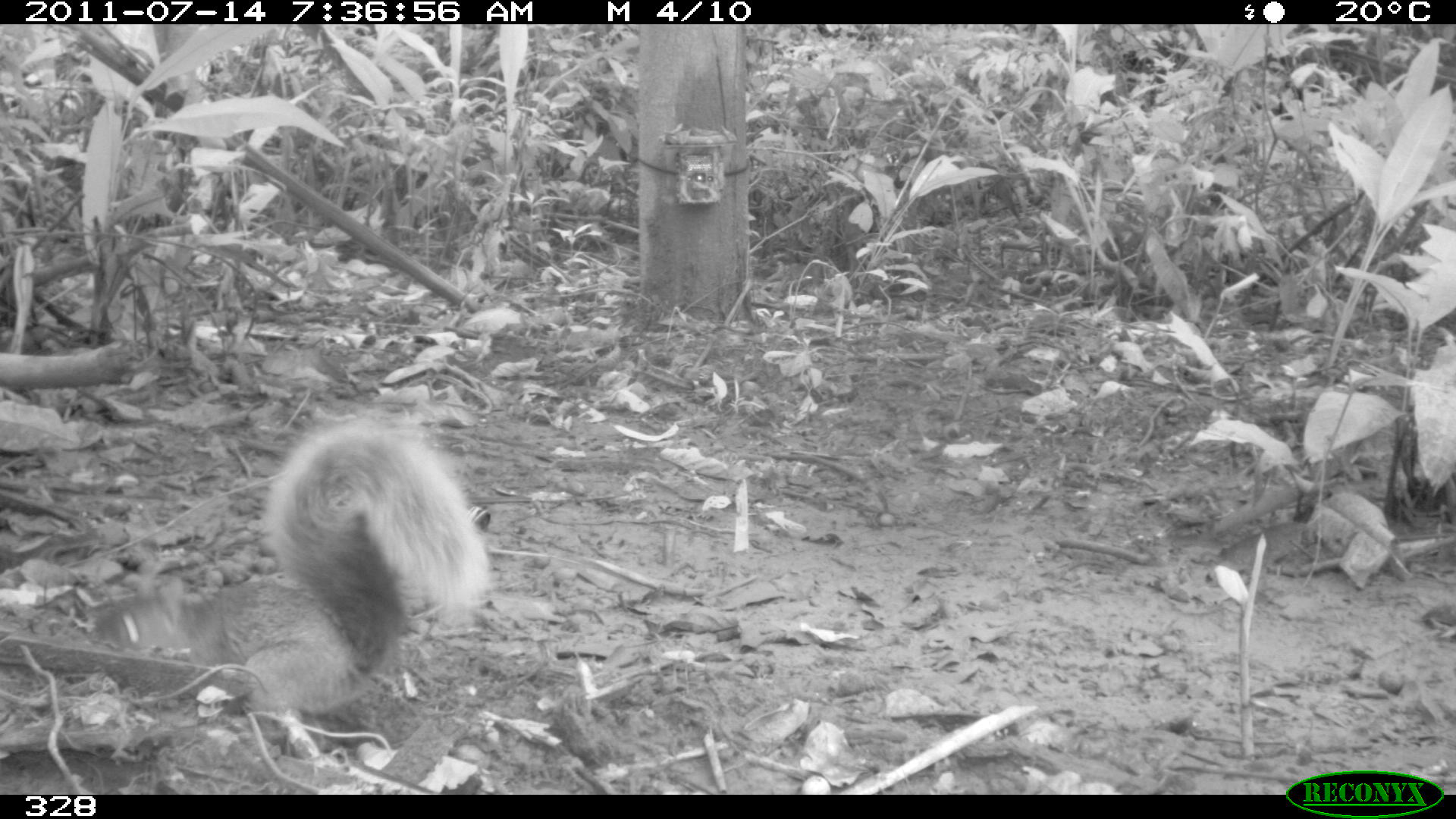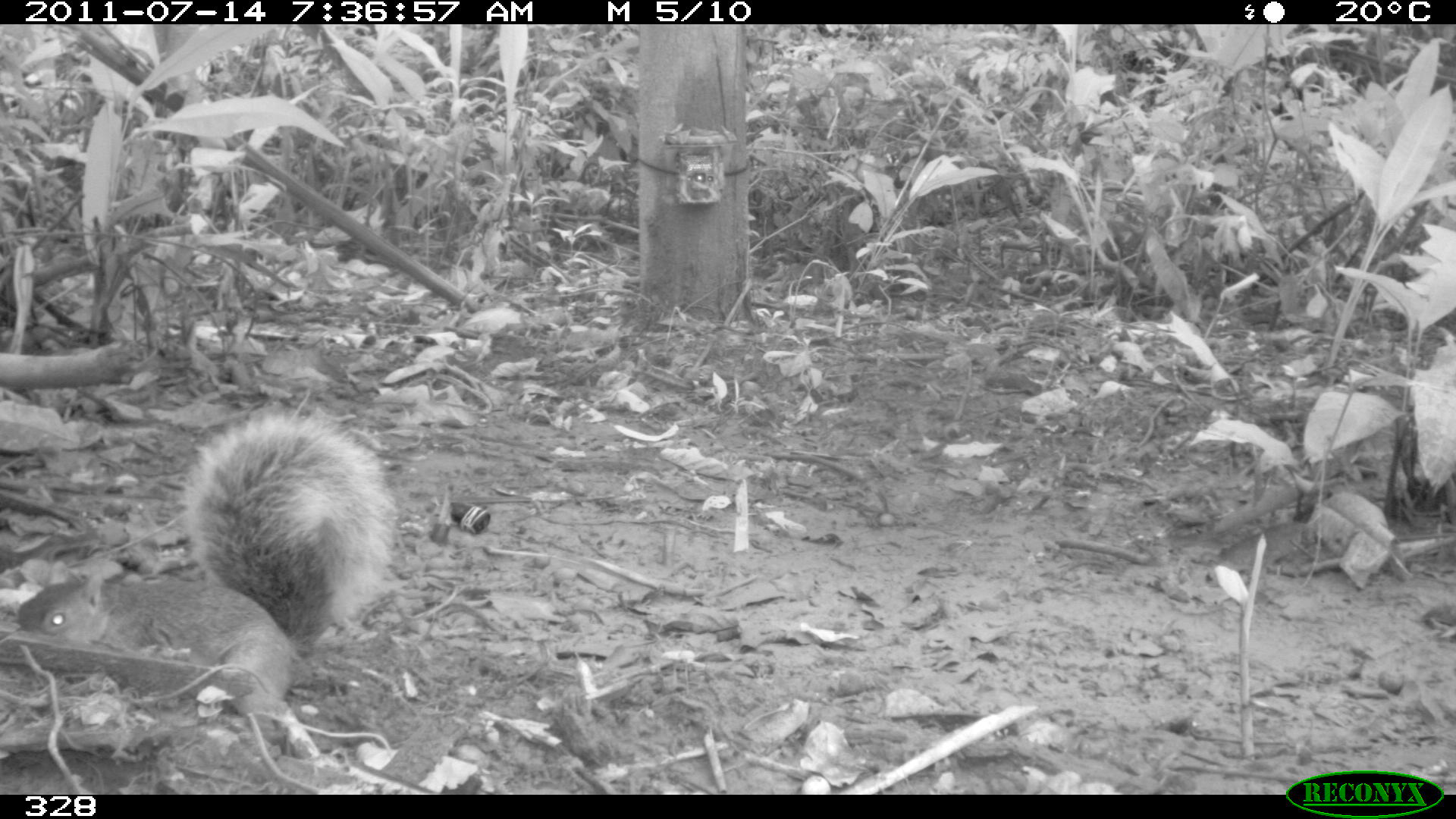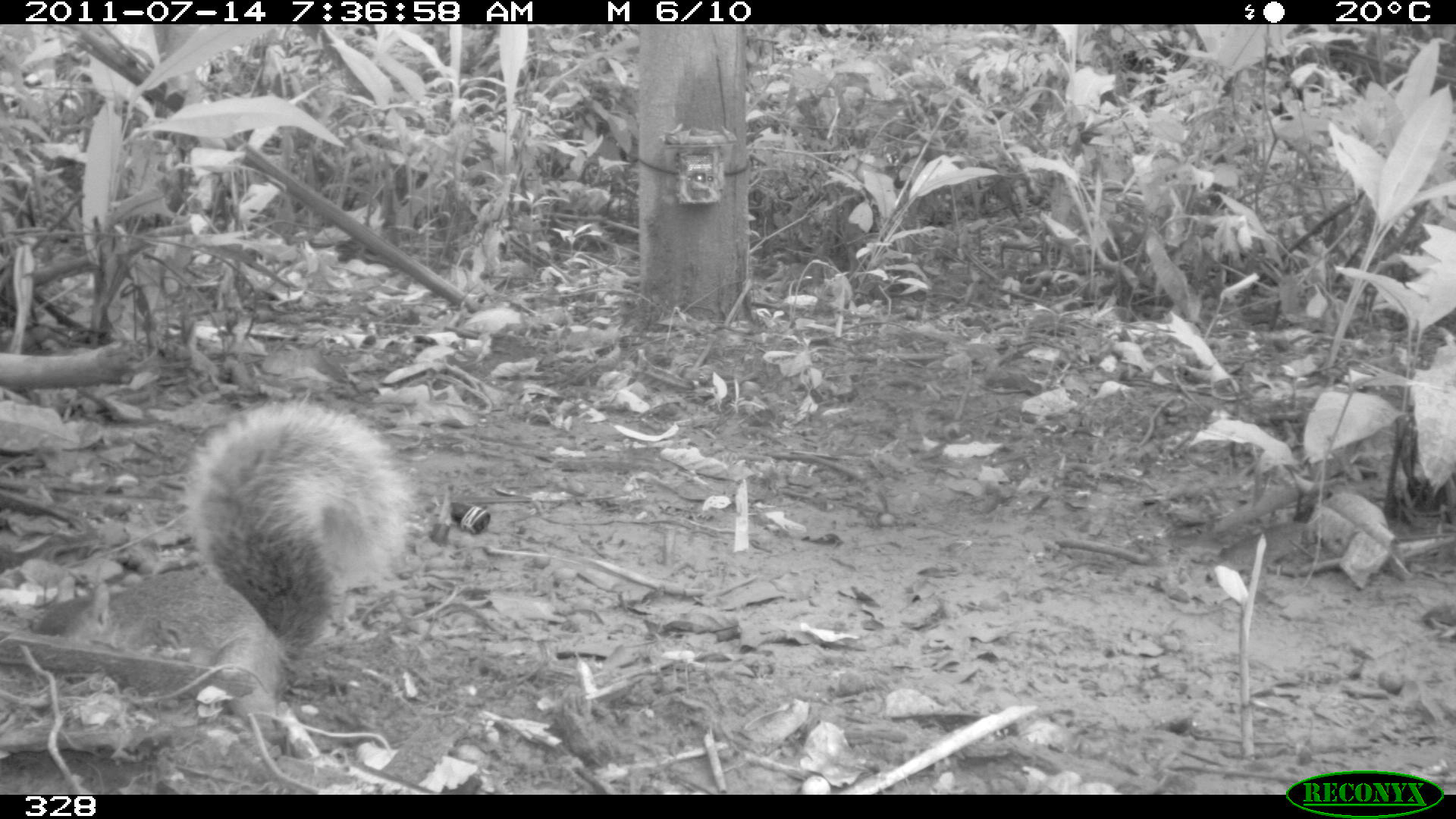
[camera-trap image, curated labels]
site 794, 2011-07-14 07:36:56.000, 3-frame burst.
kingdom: Animalia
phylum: Chordata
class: Mammalia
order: Rodentia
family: Sciuridae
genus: Sciurus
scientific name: Sciurus spadiceus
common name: southern amazon red squirrel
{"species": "Sciurus spadiceus (southern amazon red squirrel)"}